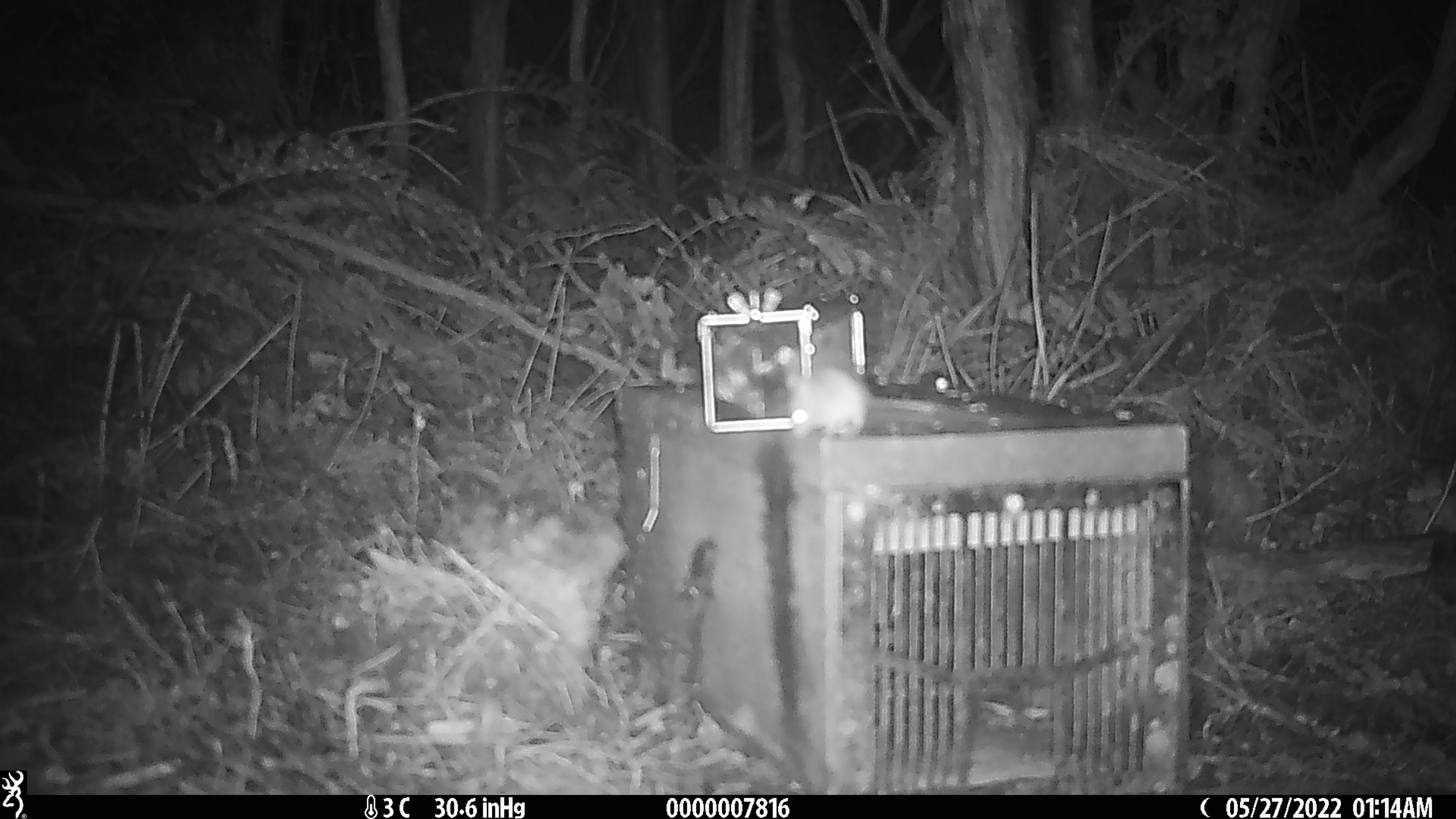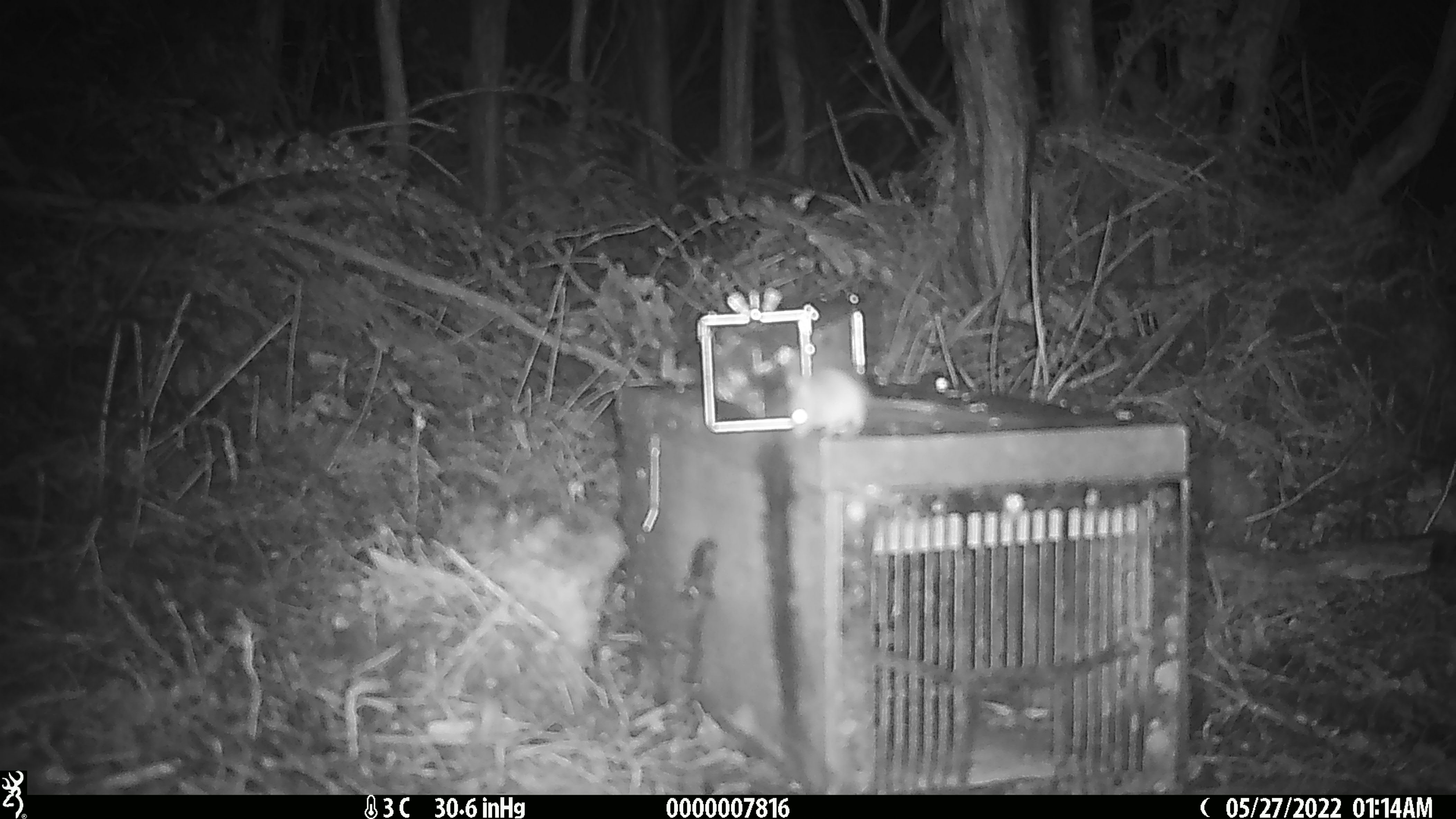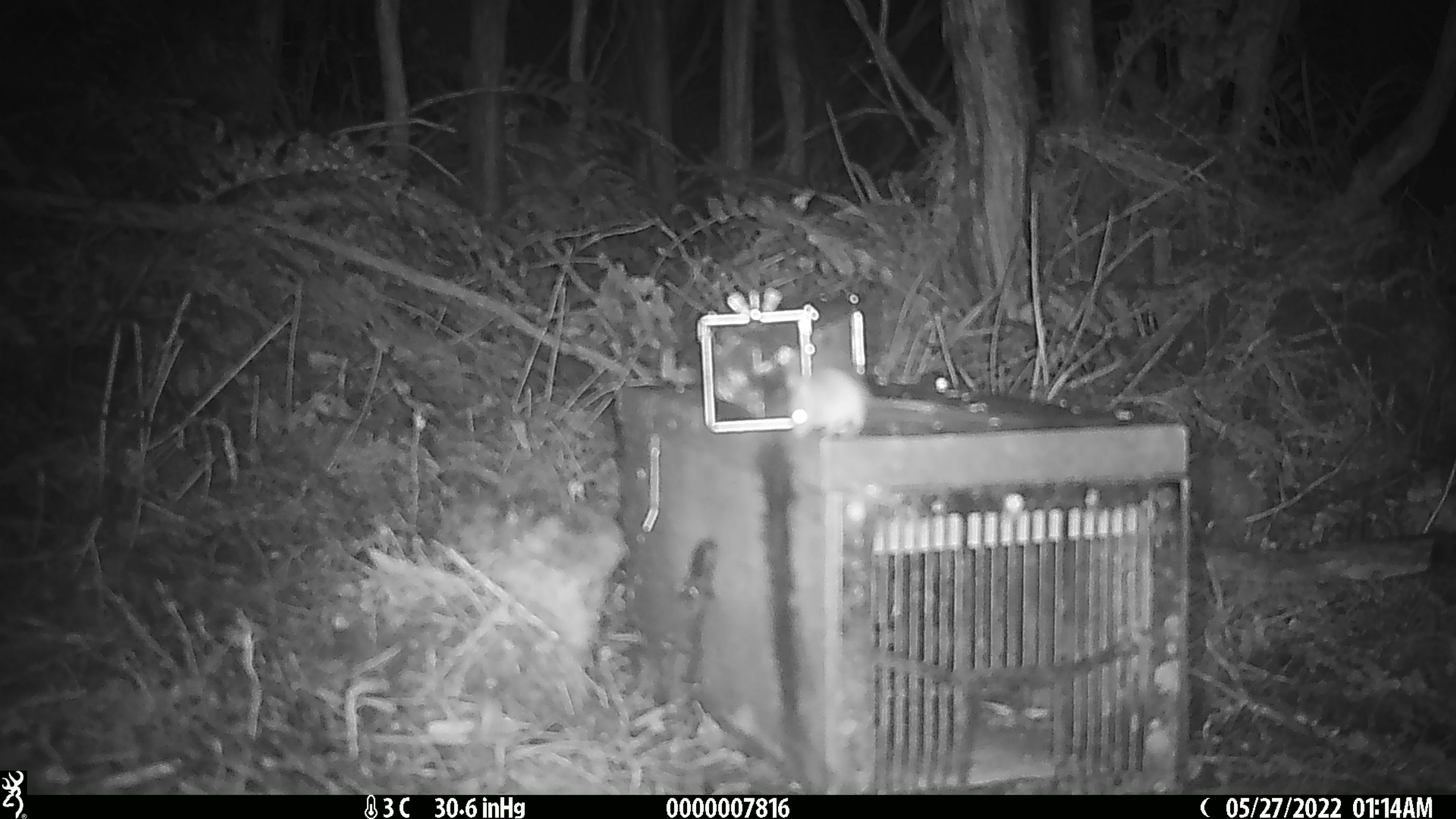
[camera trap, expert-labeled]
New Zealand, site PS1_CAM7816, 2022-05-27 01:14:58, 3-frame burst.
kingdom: Animalia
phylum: Chordata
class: Mammalia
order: Rodentia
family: Muridae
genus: Mus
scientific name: Mus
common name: mouse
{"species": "mouse (Mus)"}